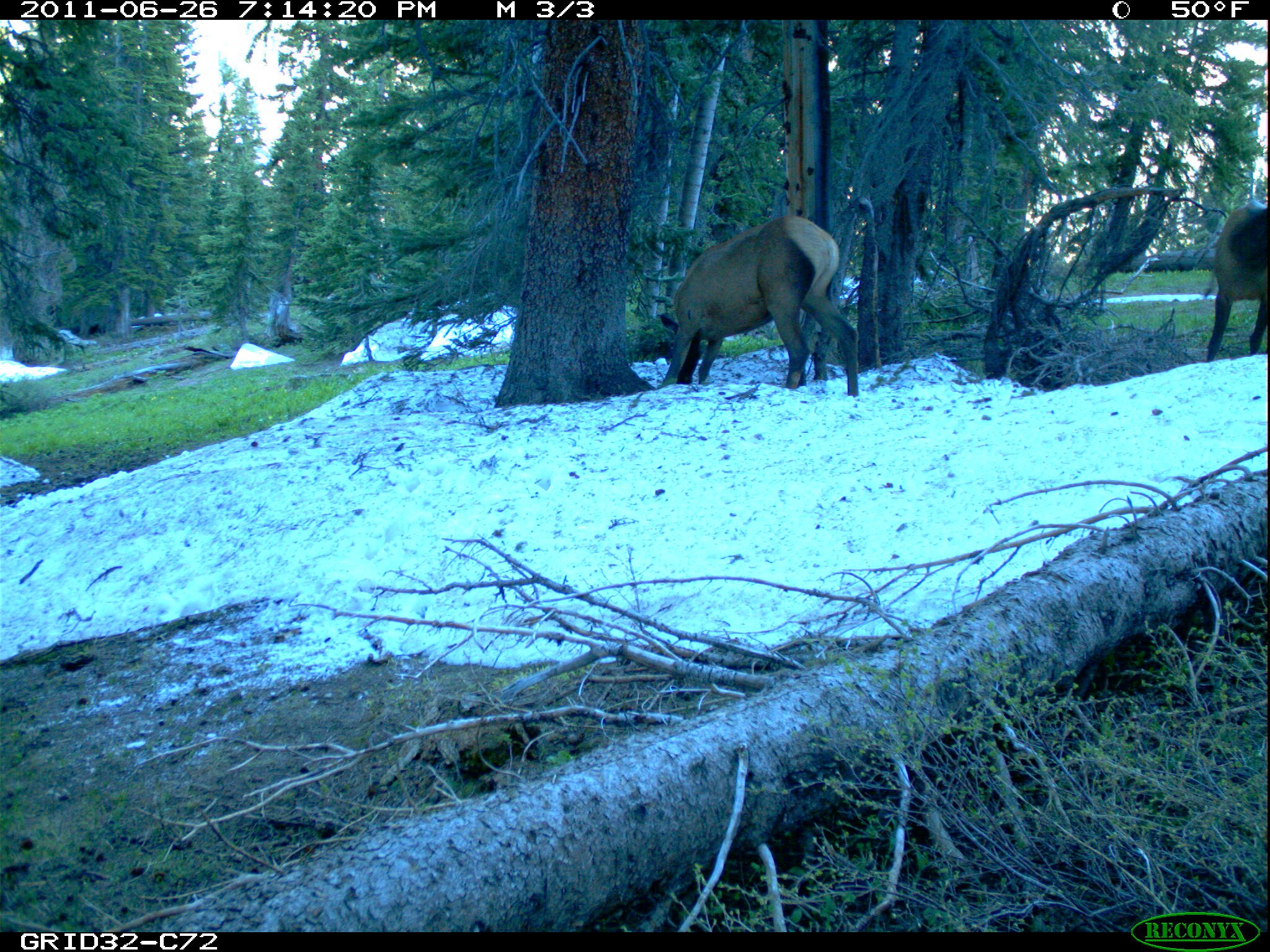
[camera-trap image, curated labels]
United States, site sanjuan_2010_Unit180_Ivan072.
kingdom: Animalia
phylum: Chordata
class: Mammalia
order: Artiodactyla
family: Cervidae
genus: Cervus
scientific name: Cervus elaphus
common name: red deer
Cervus elaphus (red deer).